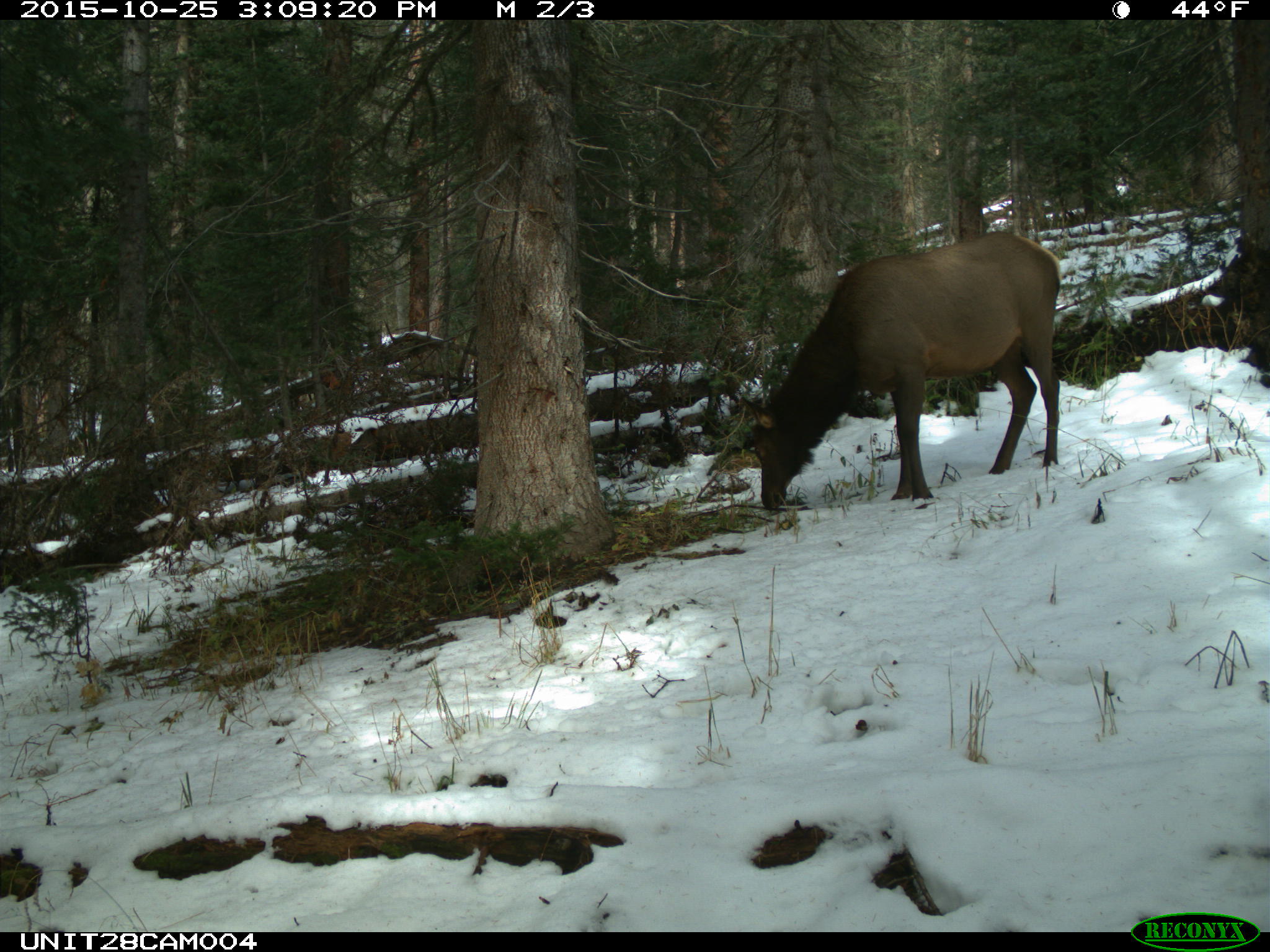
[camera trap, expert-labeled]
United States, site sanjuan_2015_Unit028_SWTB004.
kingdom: Animalia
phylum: Chordata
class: Mammalia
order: Artiodactyla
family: Cervidae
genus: Cervus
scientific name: Cervus elaphus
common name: red deer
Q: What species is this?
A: Cervus elaphus (red deer).